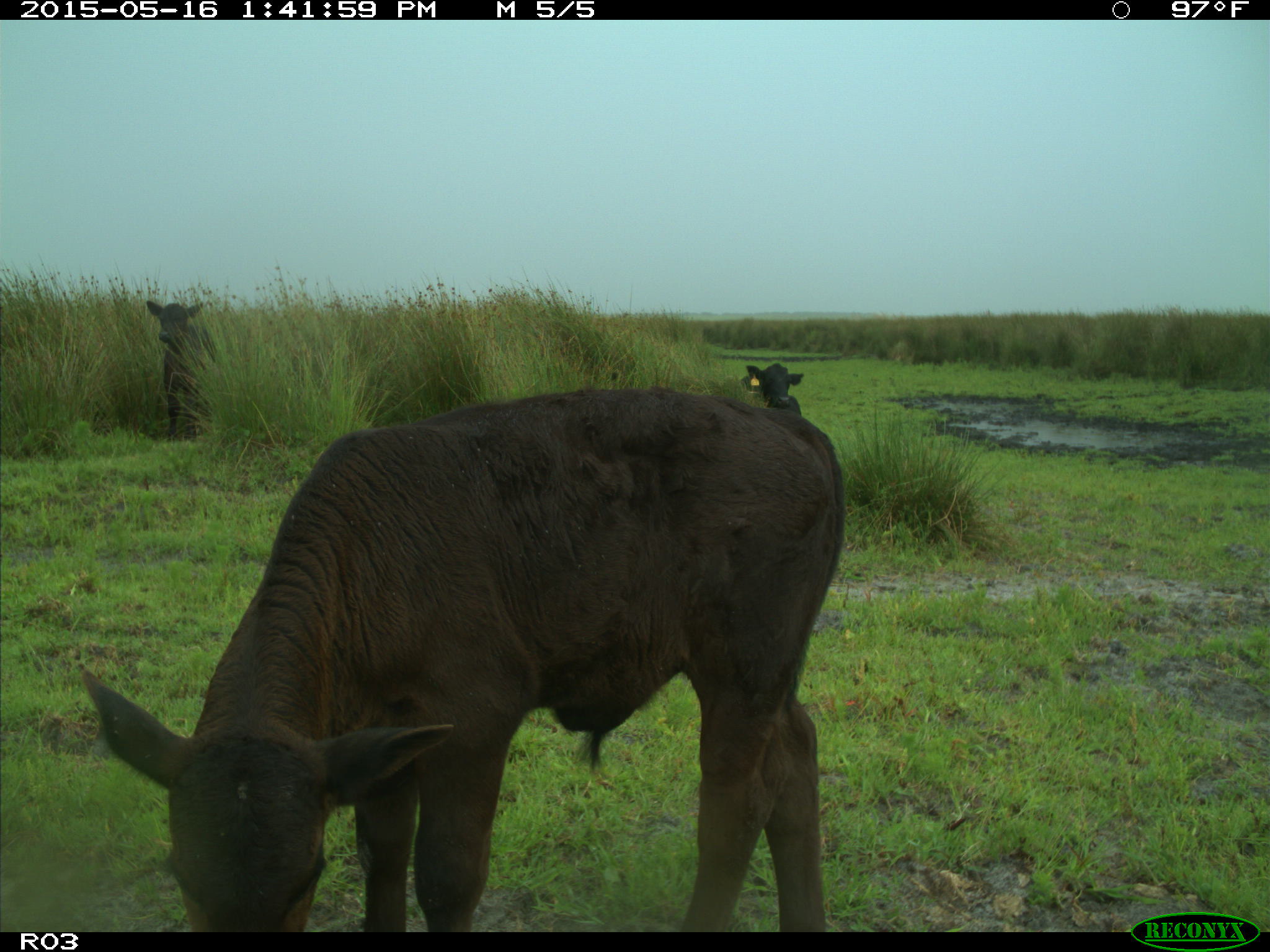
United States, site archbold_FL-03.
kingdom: Animalia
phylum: Chordata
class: Mammalia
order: Artiodactyla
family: Bovidae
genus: Bos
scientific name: Bos taurus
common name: domestic cow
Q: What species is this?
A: Bos taurus (domestic cow).